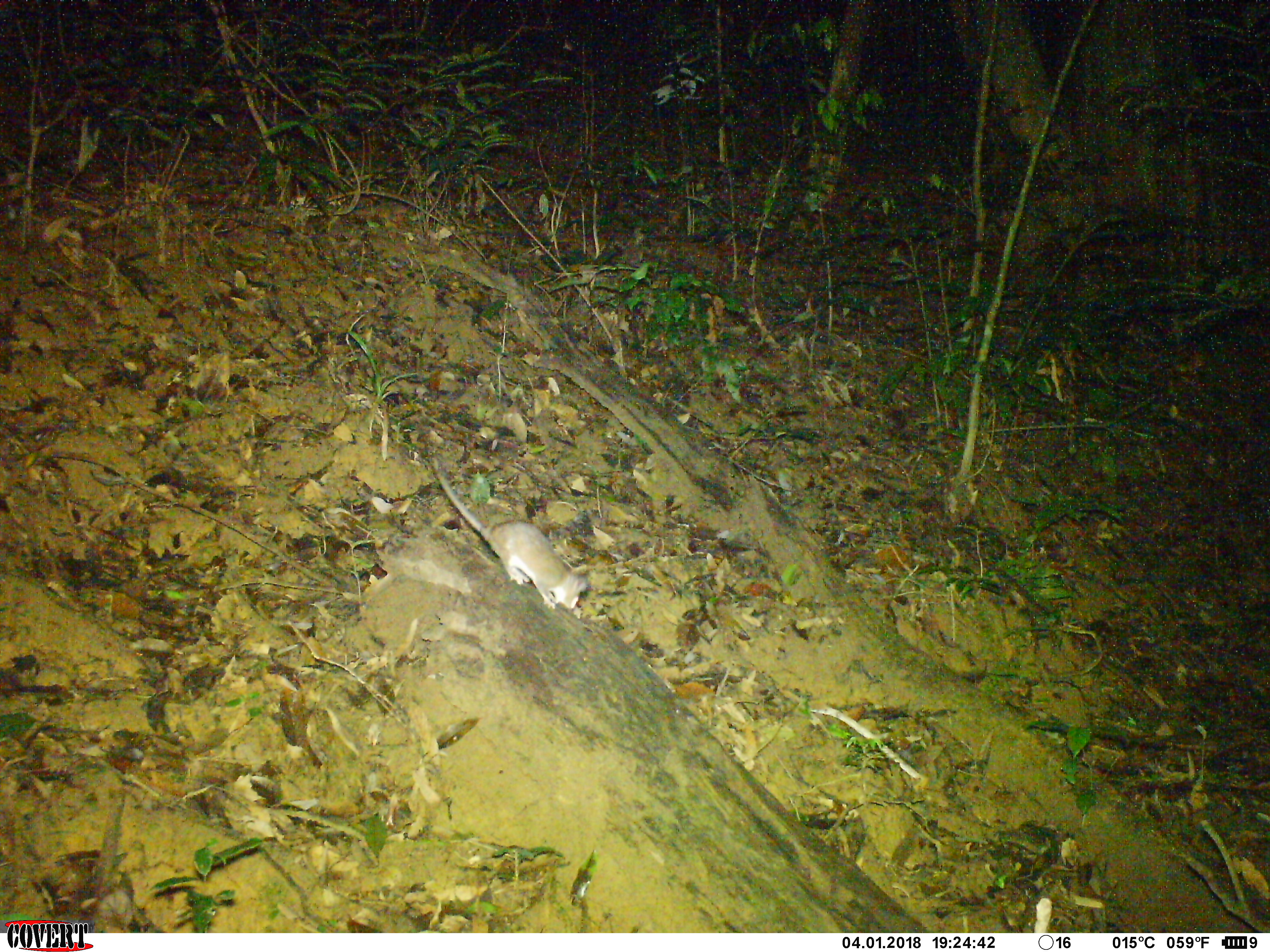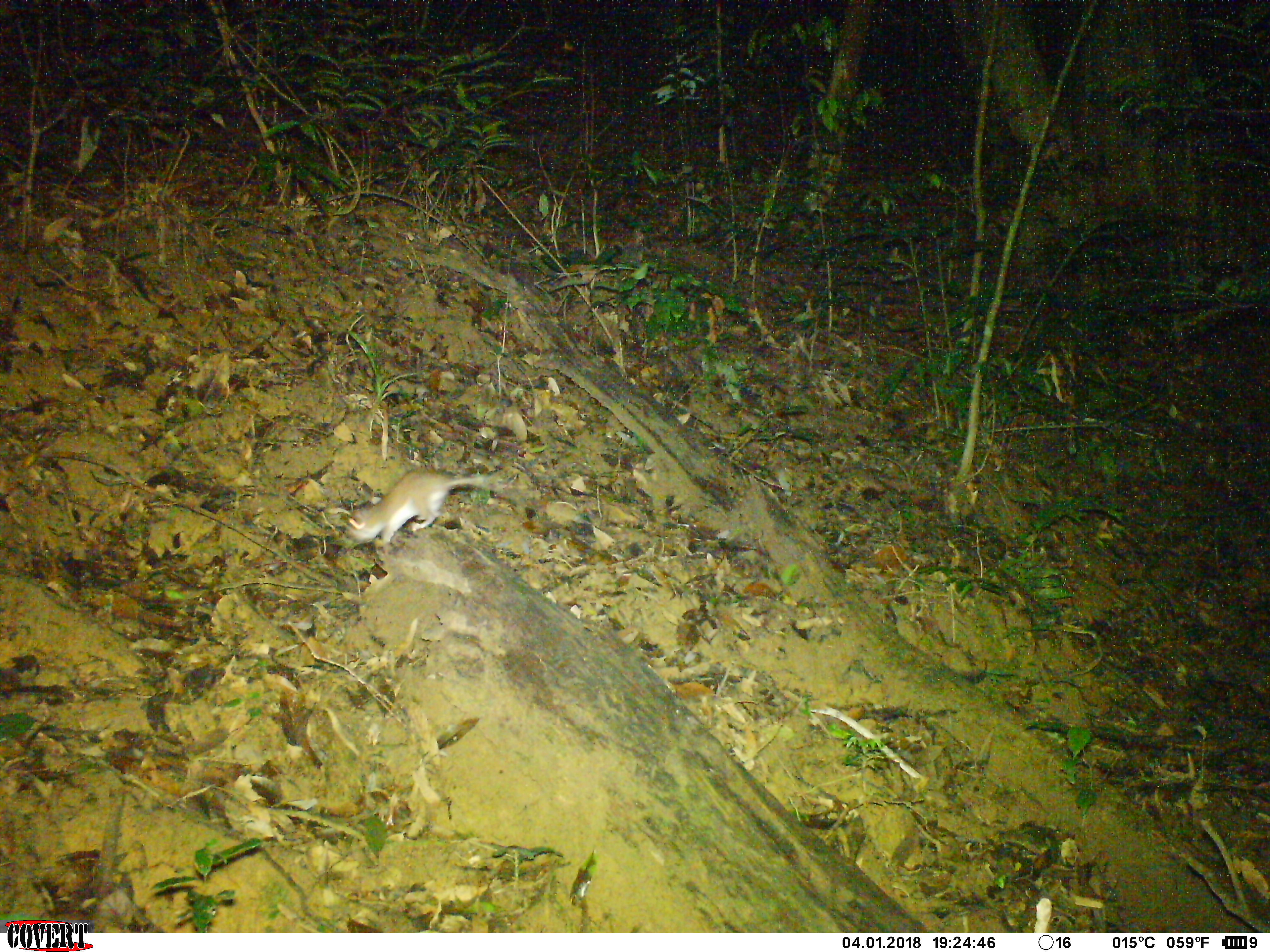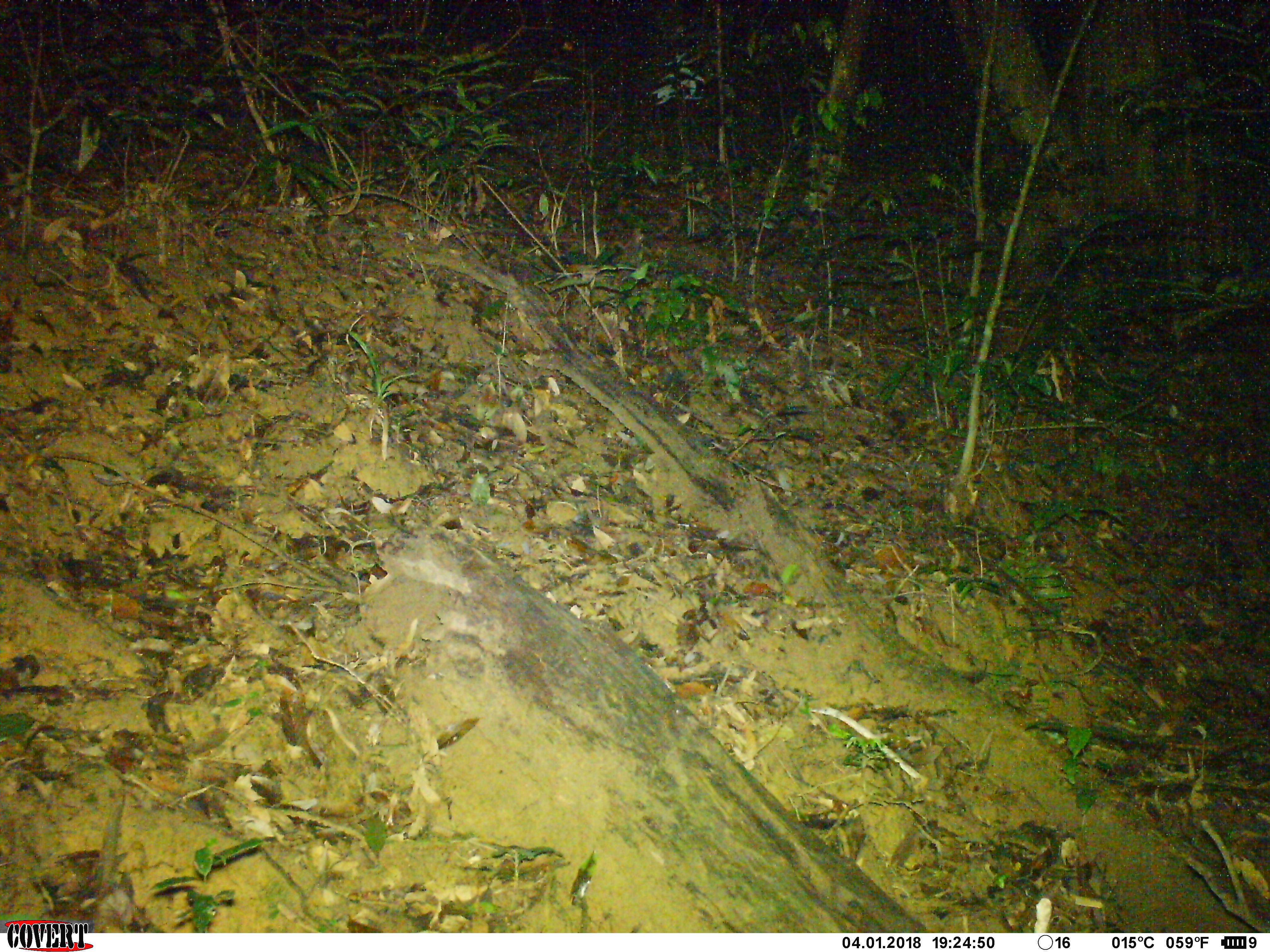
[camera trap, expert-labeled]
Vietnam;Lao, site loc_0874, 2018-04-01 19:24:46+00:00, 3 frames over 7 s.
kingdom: Animalia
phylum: Chordata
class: Mammalia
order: Rodentia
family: Muridae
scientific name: Muridae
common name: old-world mice and rats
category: unidentified murid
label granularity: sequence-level